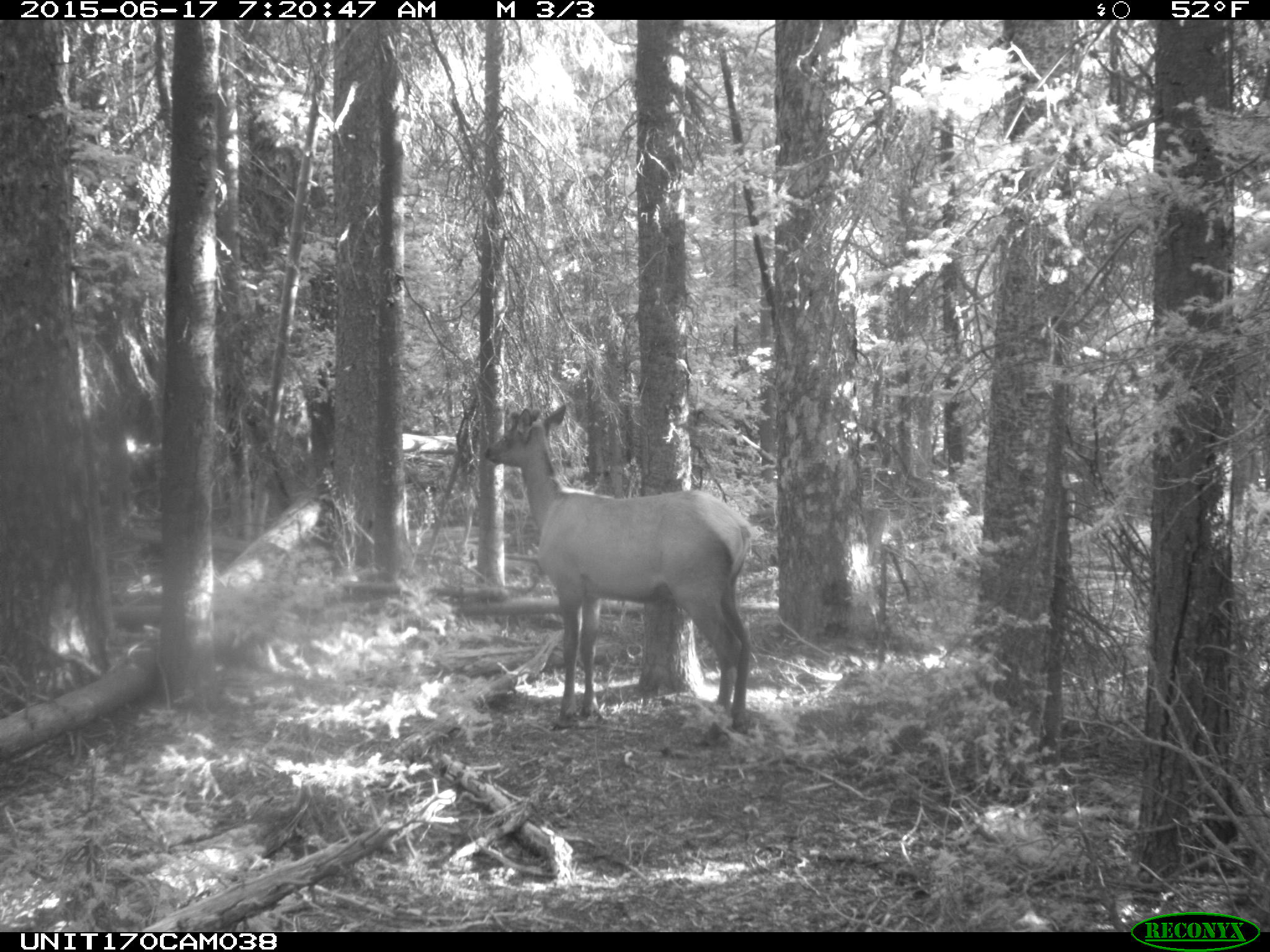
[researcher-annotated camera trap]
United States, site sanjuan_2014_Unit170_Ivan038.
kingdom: Animalia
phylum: Chordata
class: Mammalia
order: Artiodactyla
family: Cervidae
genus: Cervus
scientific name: Cervus elaphus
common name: red deer